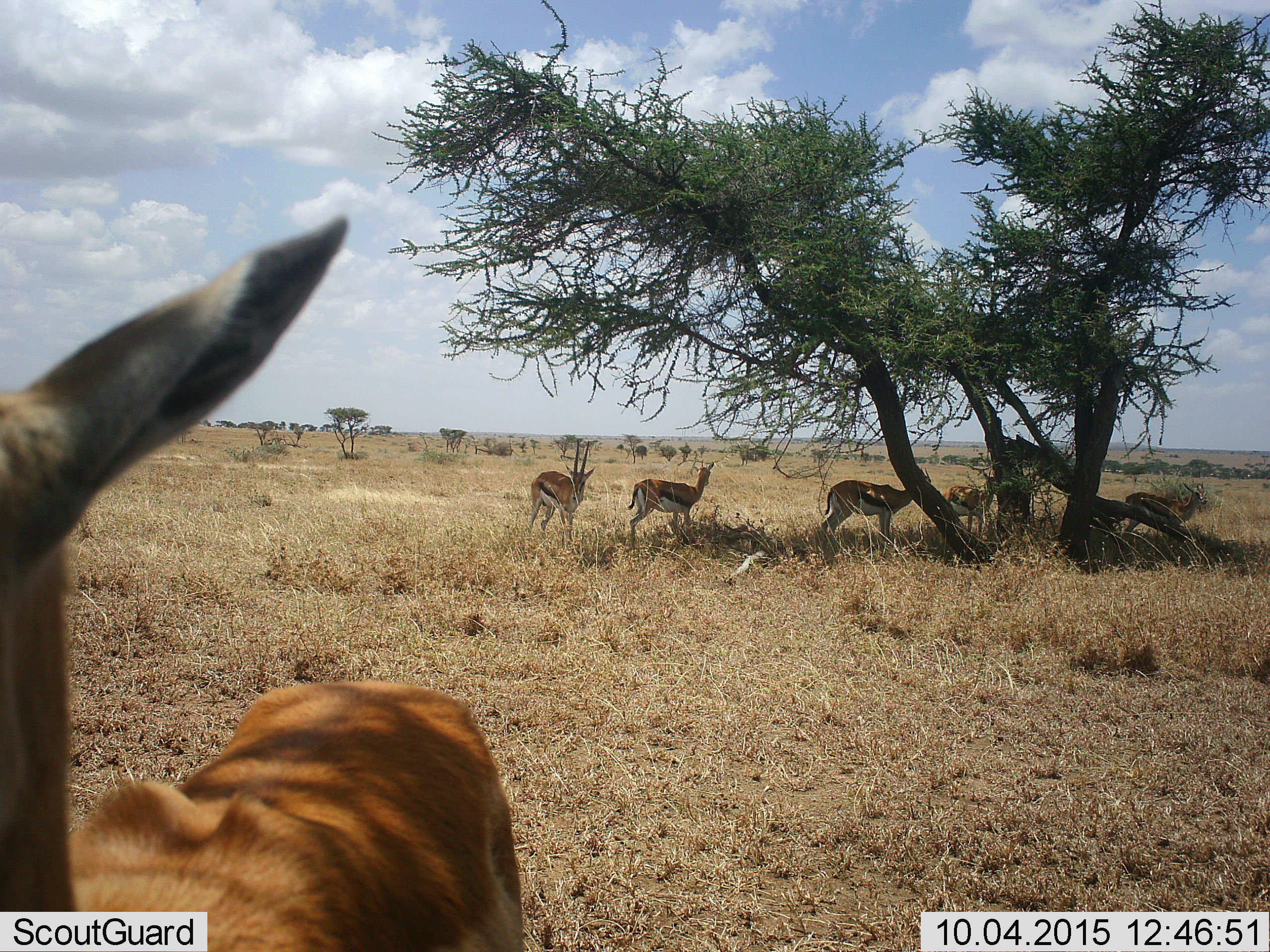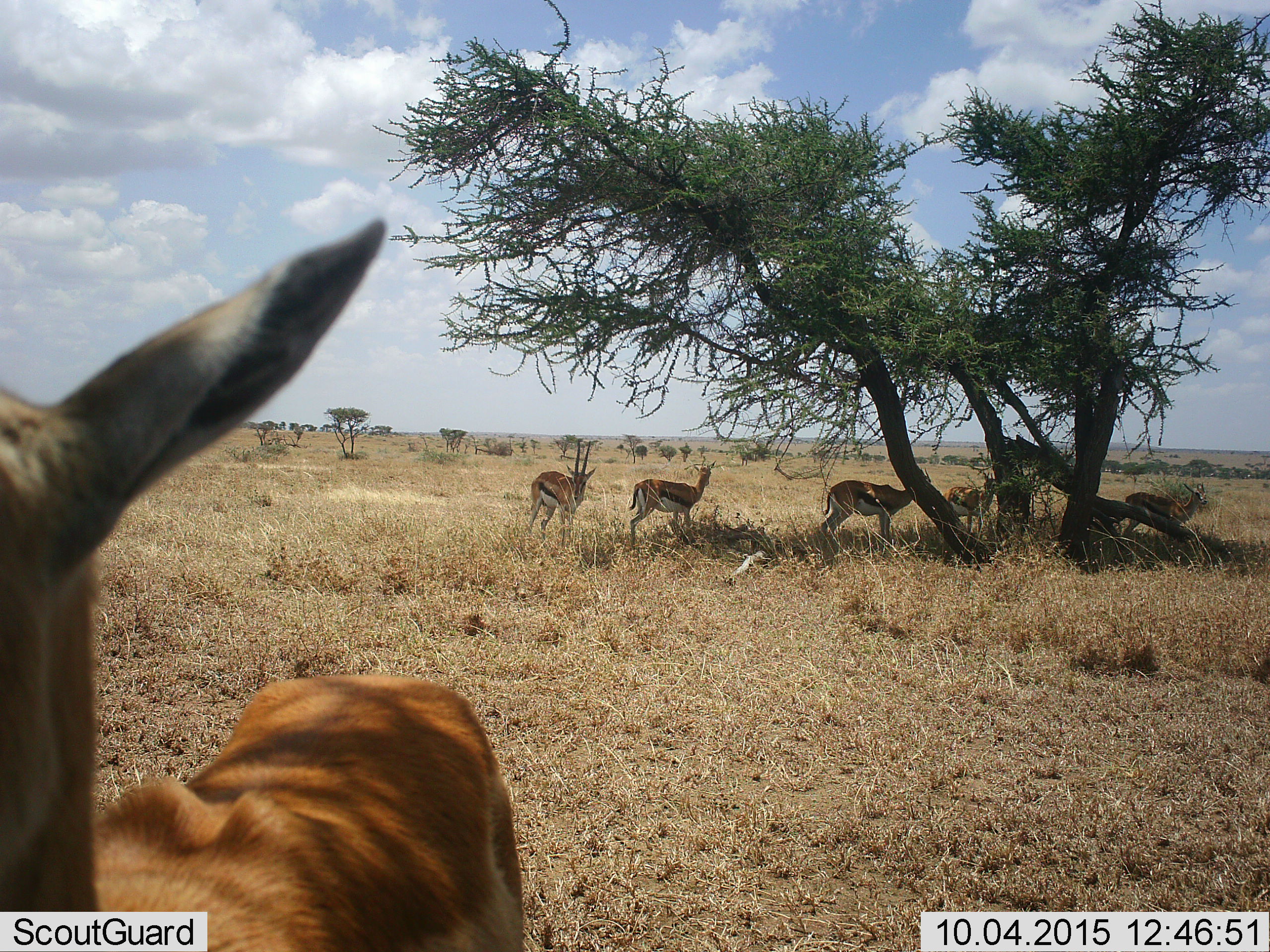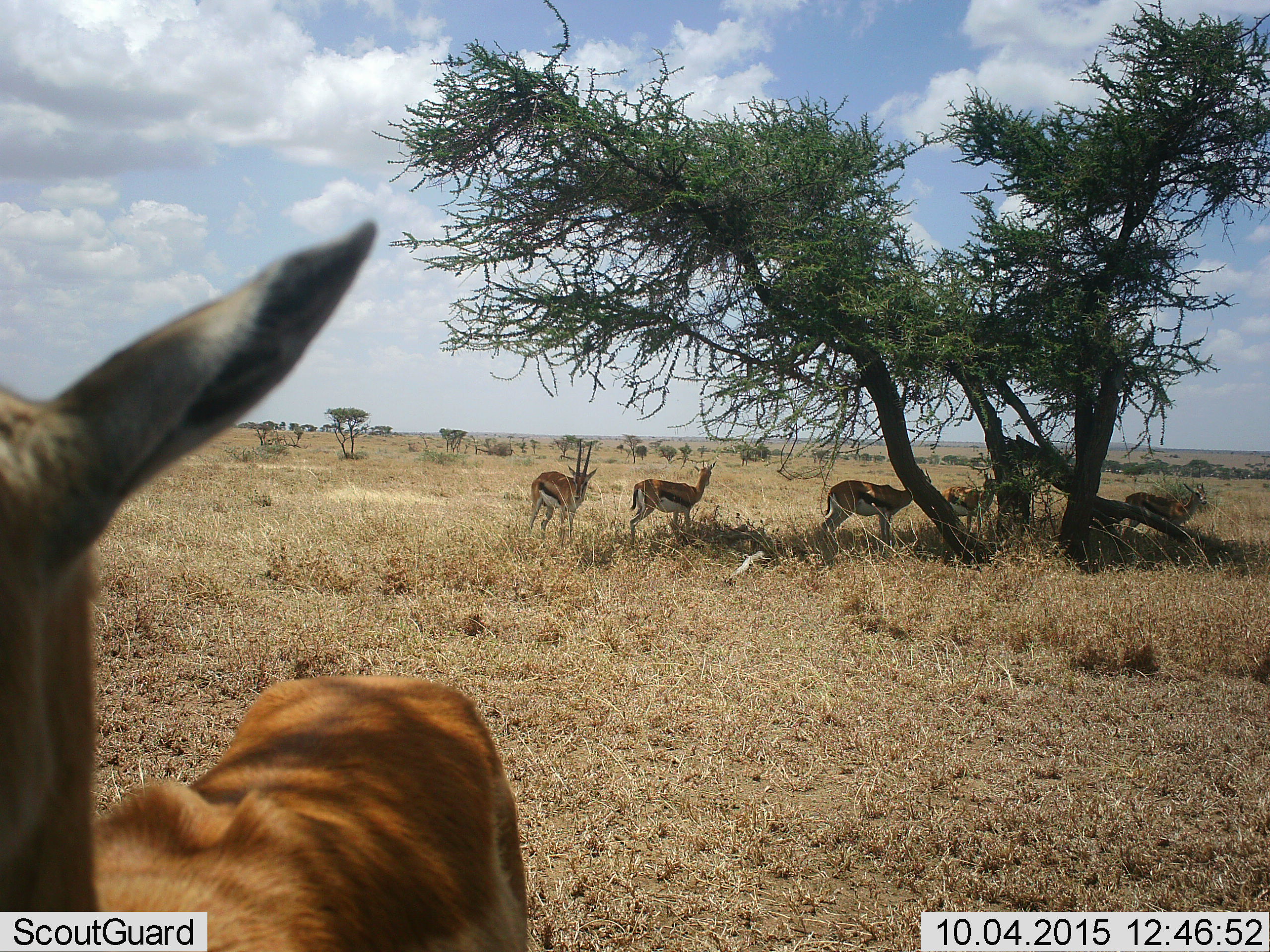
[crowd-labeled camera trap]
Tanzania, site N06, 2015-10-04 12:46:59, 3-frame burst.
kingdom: Animalia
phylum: Chordata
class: Mammalia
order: Artiodactyla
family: Bovidae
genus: Eudorcas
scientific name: Eudorcas thomsonii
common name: thomson's gazelle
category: gazellethomsons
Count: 6.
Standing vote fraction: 86%.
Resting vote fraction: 0%.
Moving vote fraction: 14%.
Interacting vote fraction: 0%.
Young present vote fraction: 14%.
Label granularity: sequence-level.